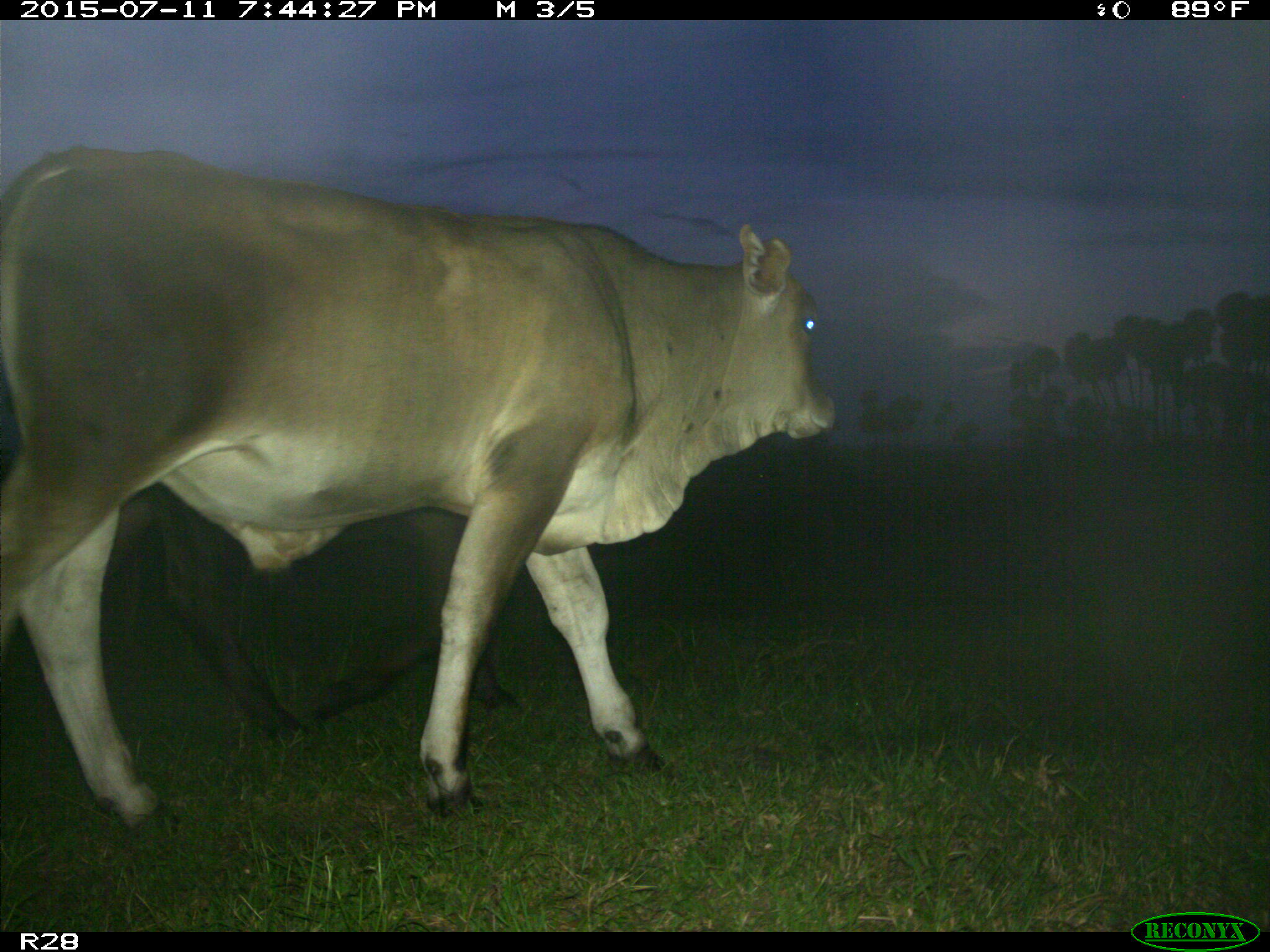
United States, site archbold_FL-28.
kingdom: Animalia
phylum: Chordata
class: Mammalia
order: Artiodactyla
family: Bovidae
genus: Bos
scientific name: Bos taurus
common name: domestic cow